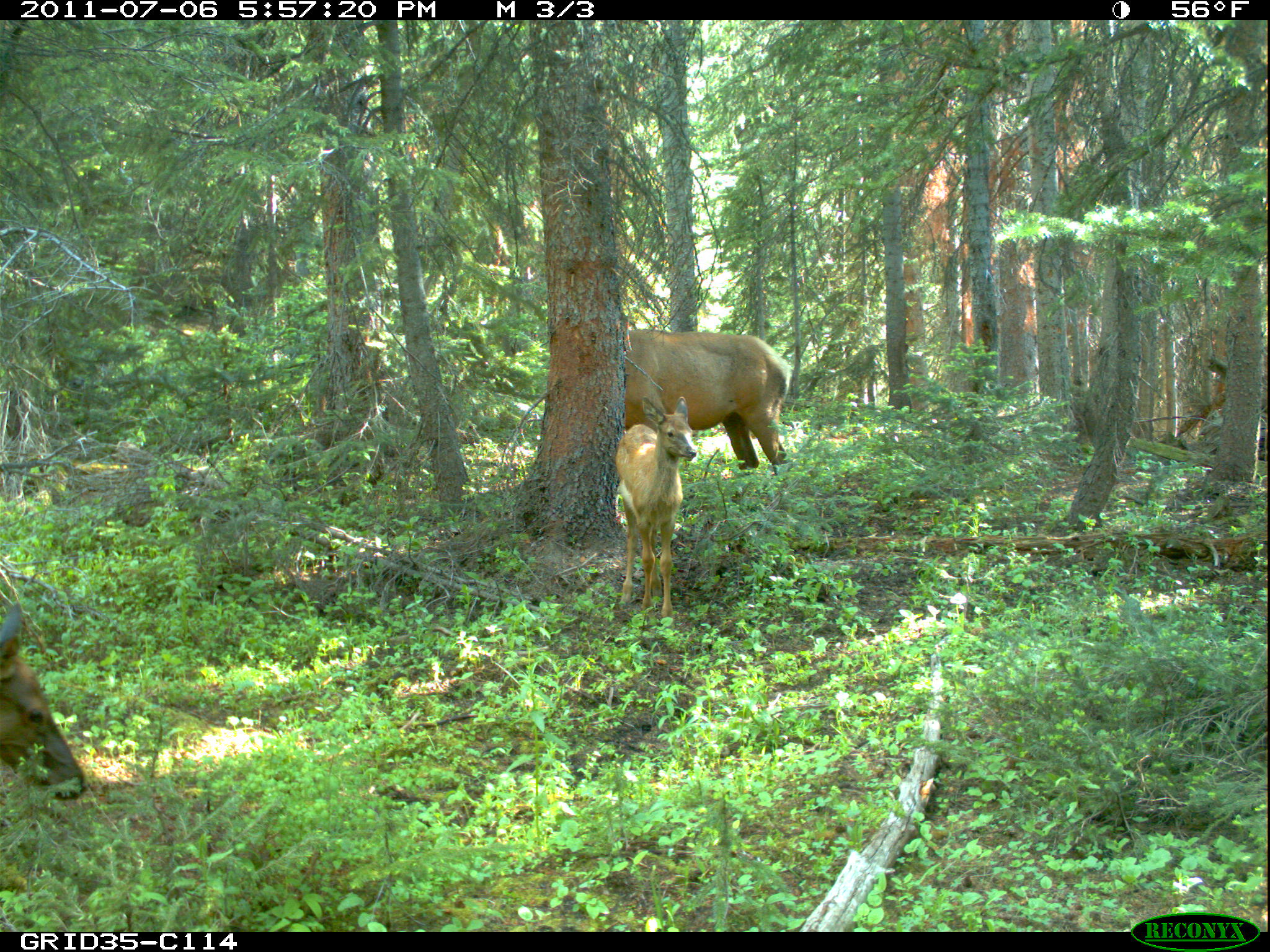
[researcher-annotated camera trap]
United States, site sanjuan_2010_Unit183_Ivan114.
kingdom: Animalia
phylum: Chordata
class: Mammalia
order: Artiodactyla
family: Cervidae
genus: Cervus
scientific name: Cervus elaphus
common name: red deer